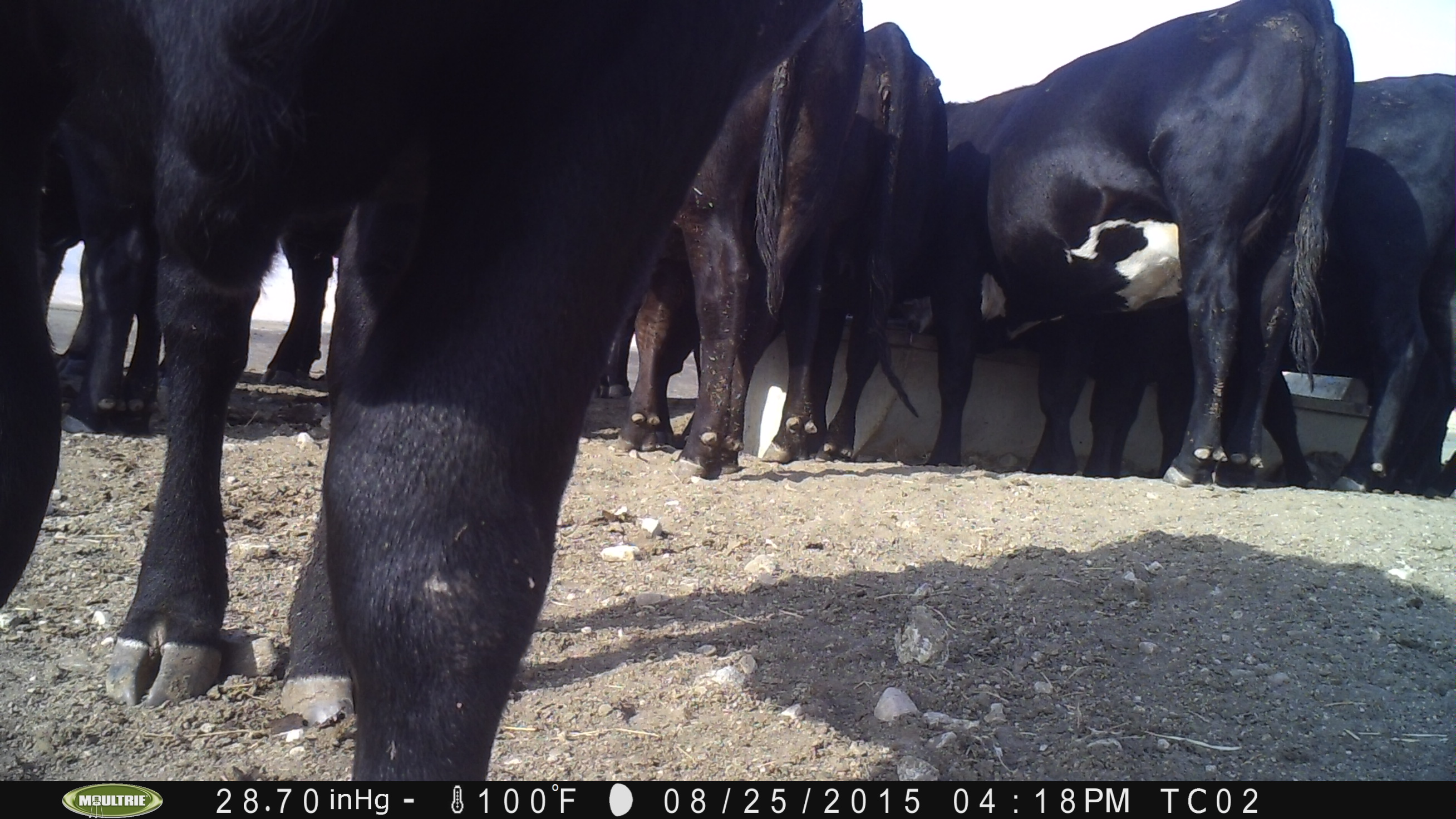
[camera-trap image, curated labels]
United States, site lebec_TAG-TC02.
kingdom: Animalia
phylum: Chordata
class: Mammalia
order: Artiodactyla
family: Bovidae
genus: Bos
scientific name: Bos taurus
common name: domestic cow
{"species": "Bos taurus (domestic cow)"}